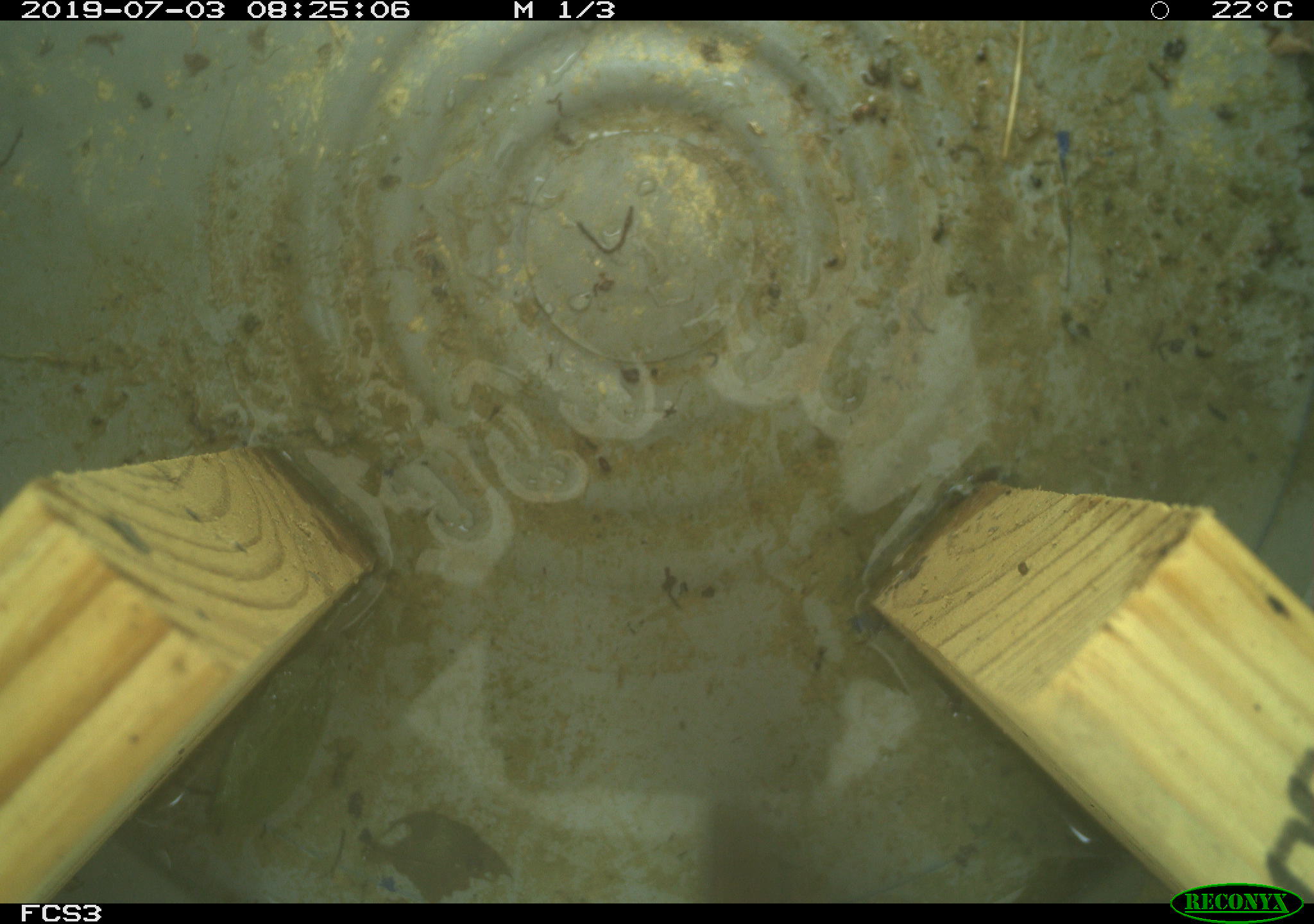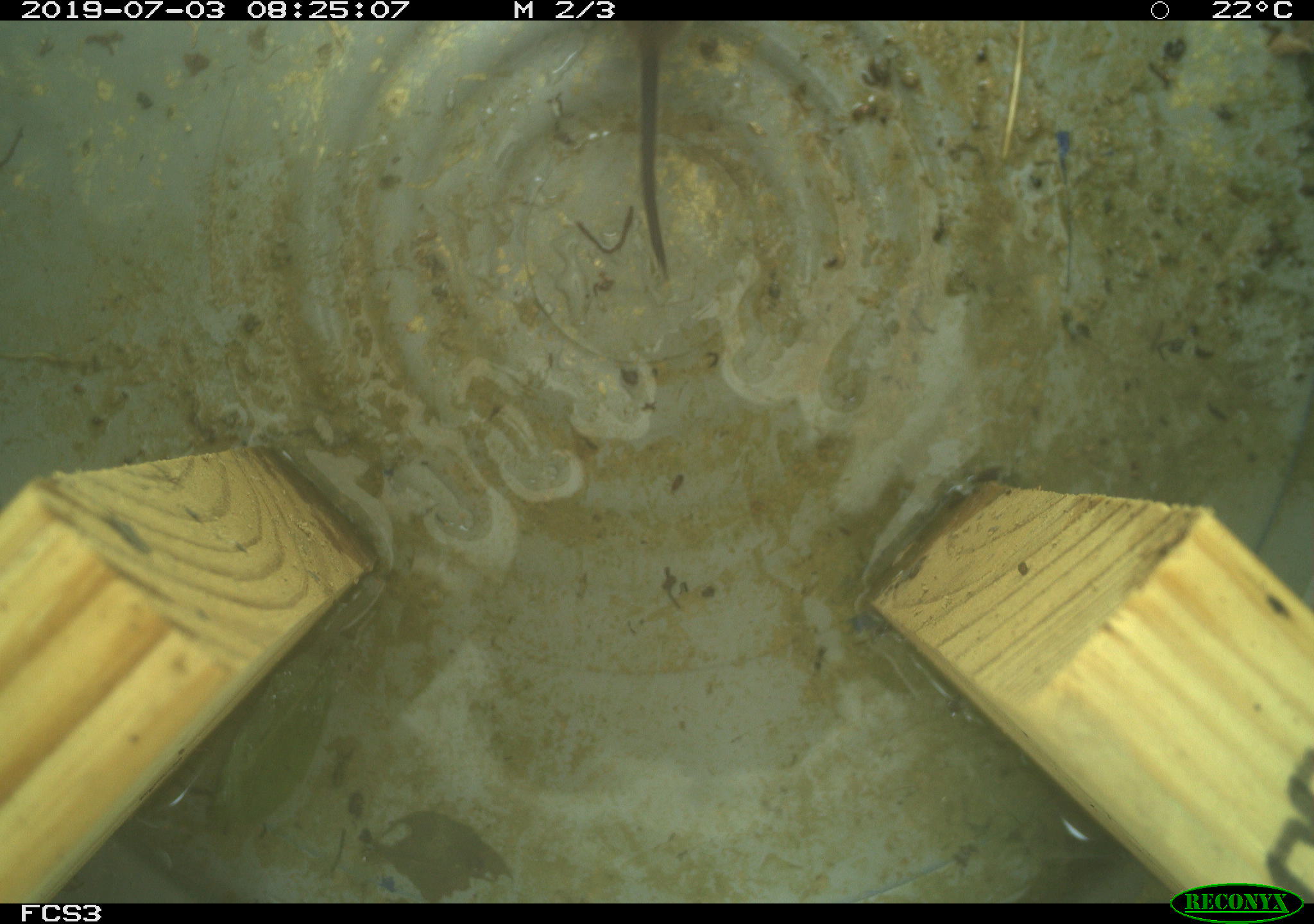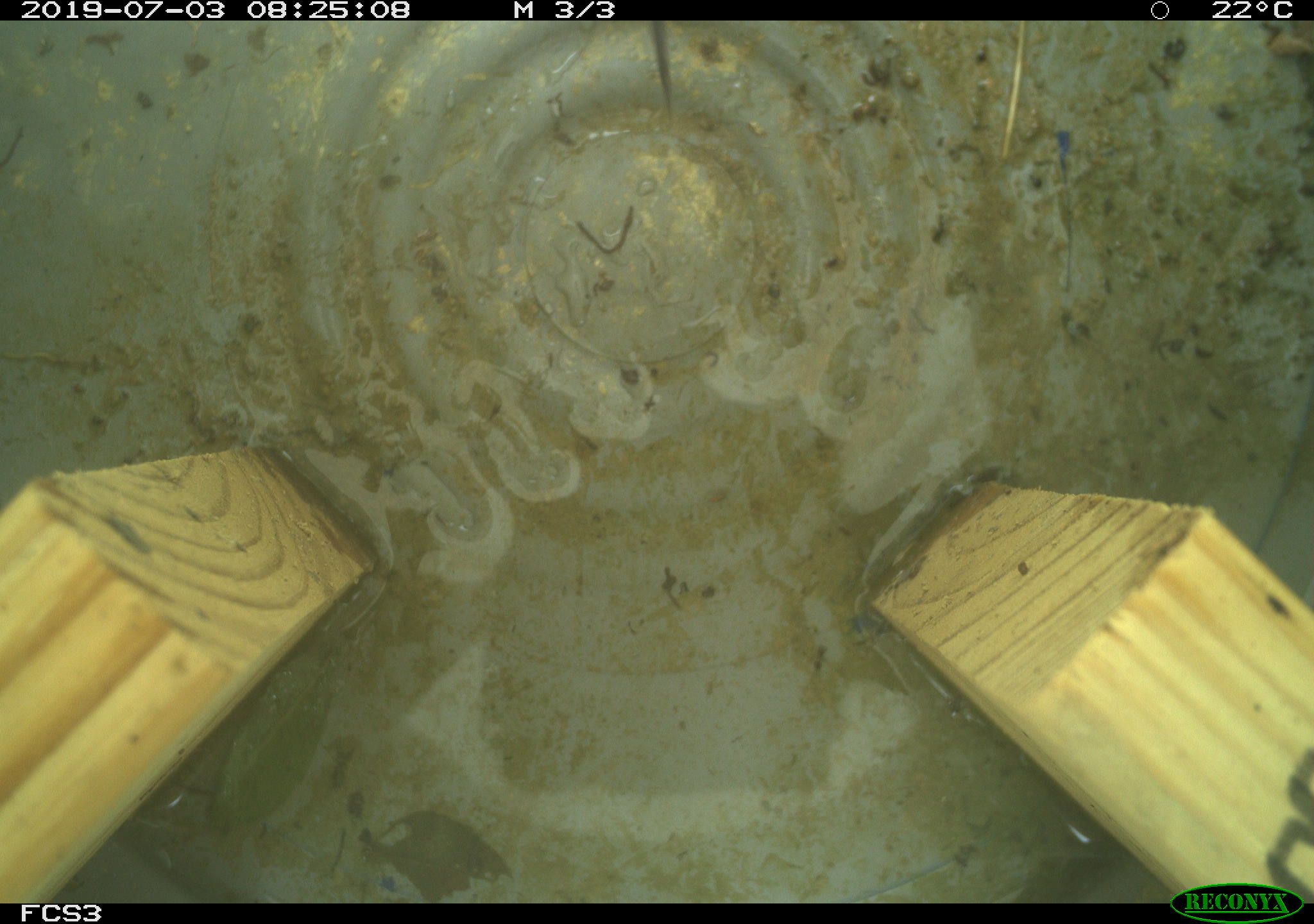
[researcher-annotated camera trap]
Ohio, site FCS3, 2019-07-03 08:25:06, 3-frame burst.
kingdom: Animalia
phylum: Chordata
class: Mammalia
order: Rodentia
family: Cricetidae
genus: Microtus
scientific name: Microtus pennsylvanicus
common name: meadow vole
Meadow vole (Microtus pennsylvanicus).